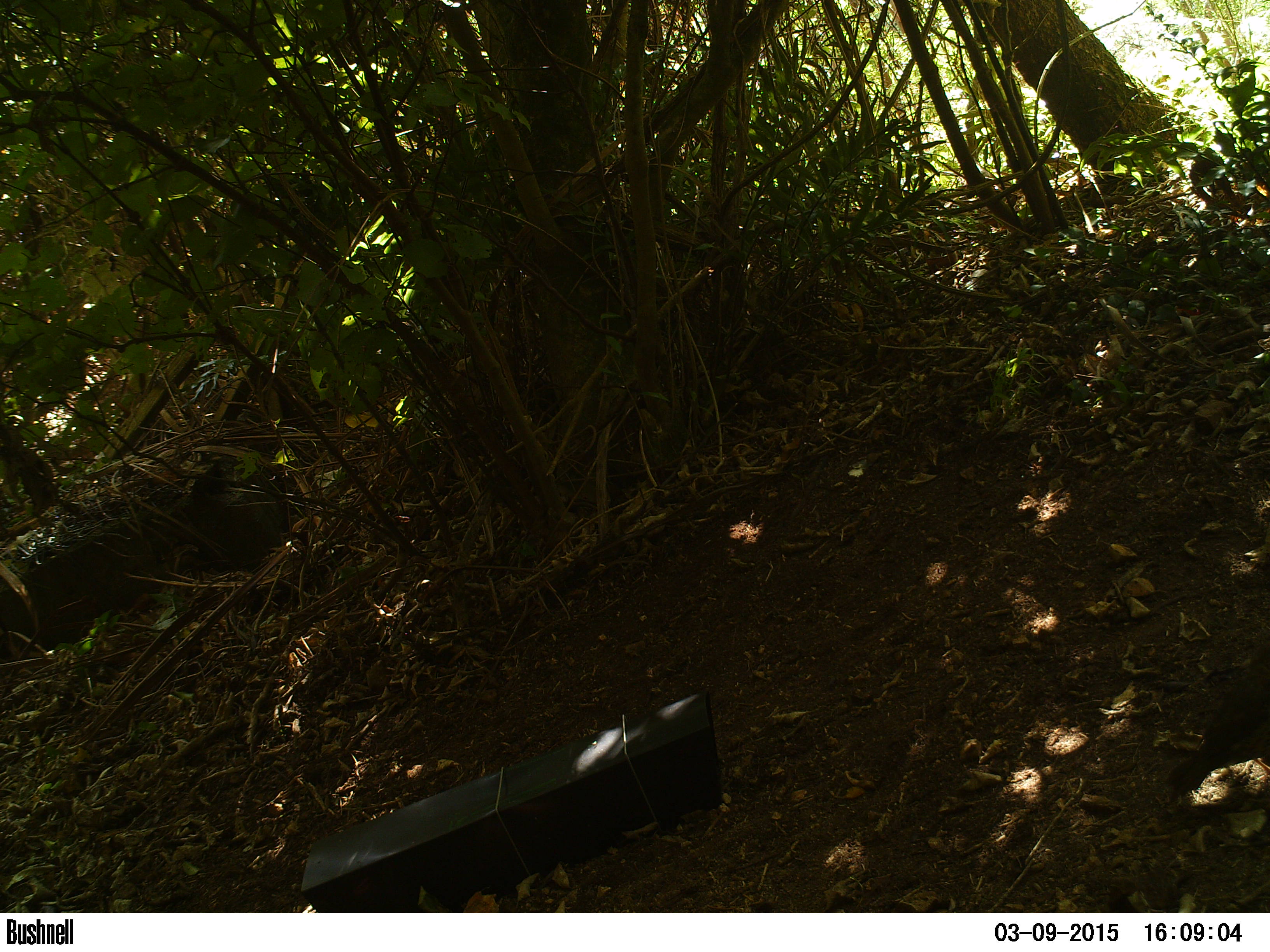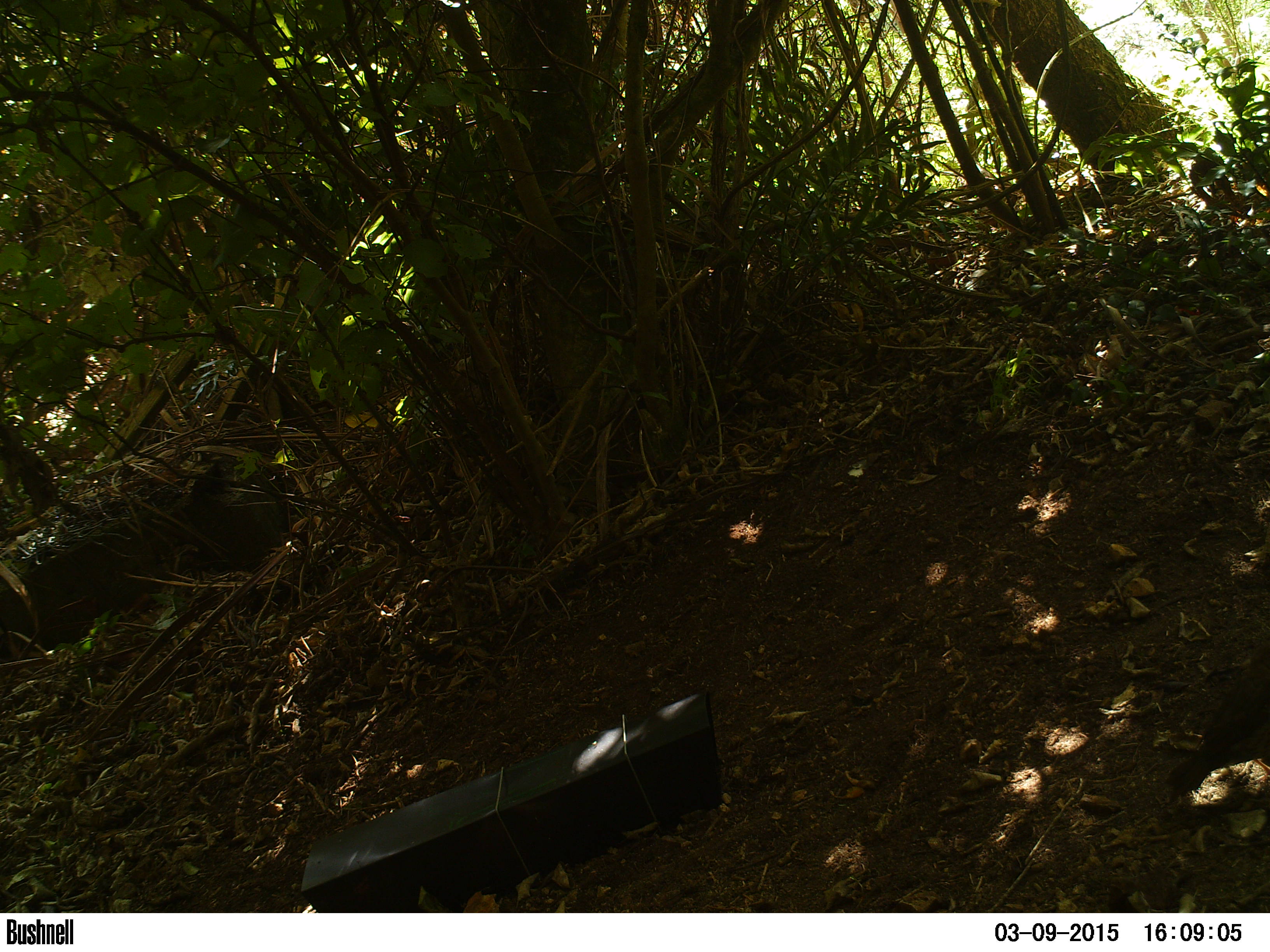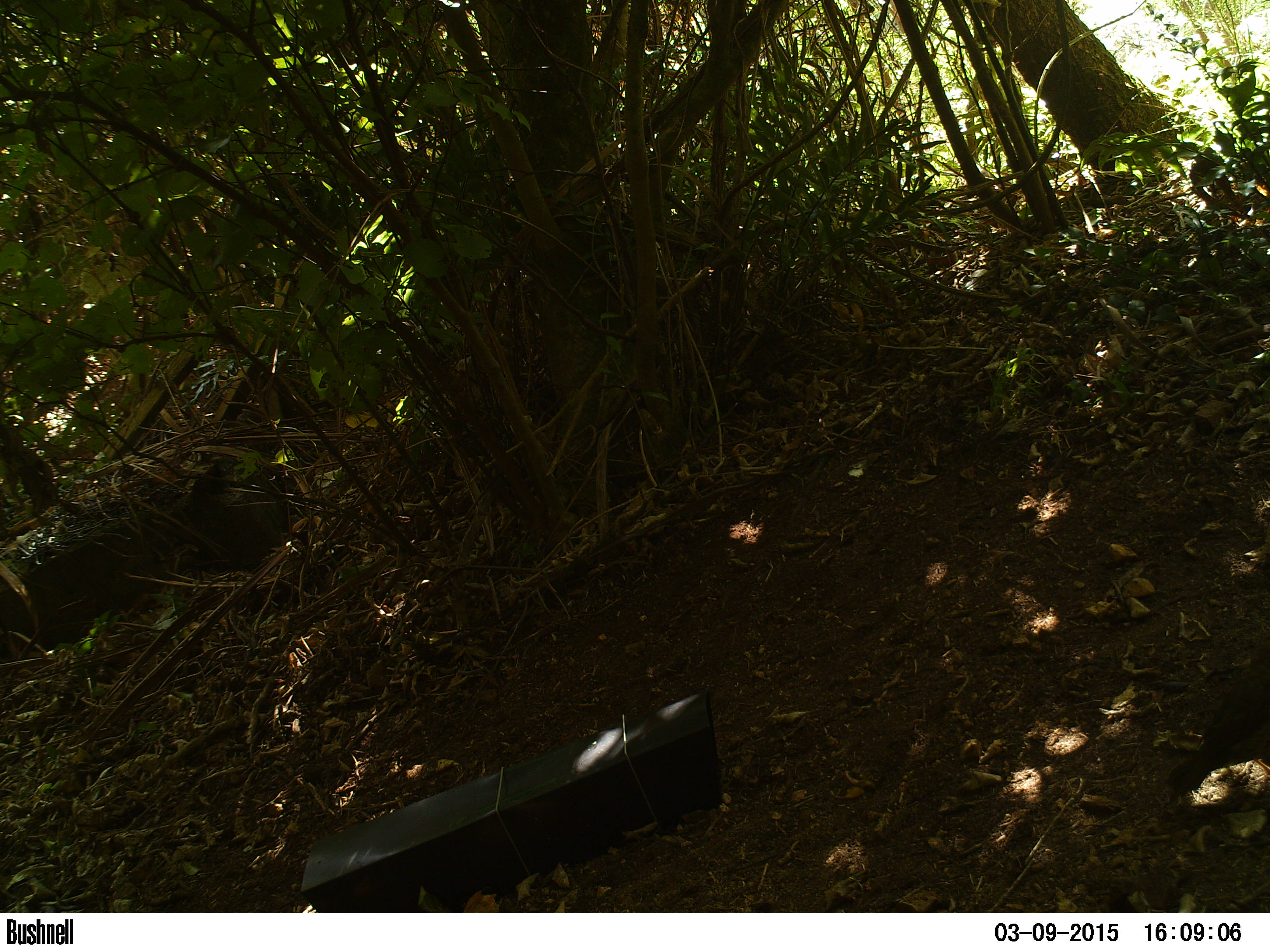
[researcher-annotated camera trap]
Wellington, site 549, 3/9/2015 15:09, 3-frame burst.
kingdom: Animalia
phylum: Chordata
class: Aves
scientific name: Aves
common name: bird